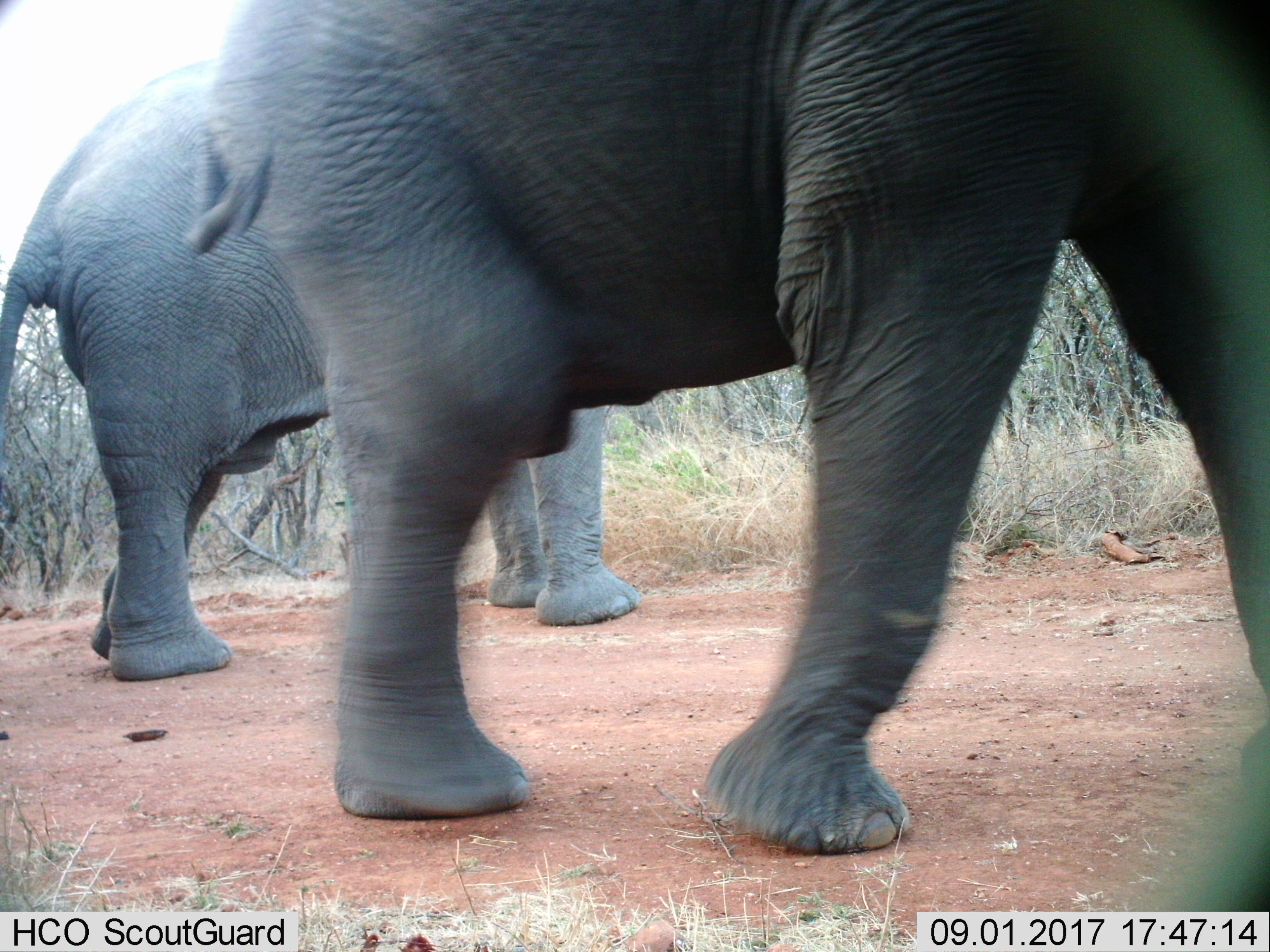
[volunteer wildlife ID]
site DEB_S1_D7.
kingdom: Animalia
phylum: Chordata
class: Mammalia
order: Proboscidea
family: Elephantidae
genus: Loxodonta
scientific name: Loxodonta africana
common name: african bush elephant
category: elephant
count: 2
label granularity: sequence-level